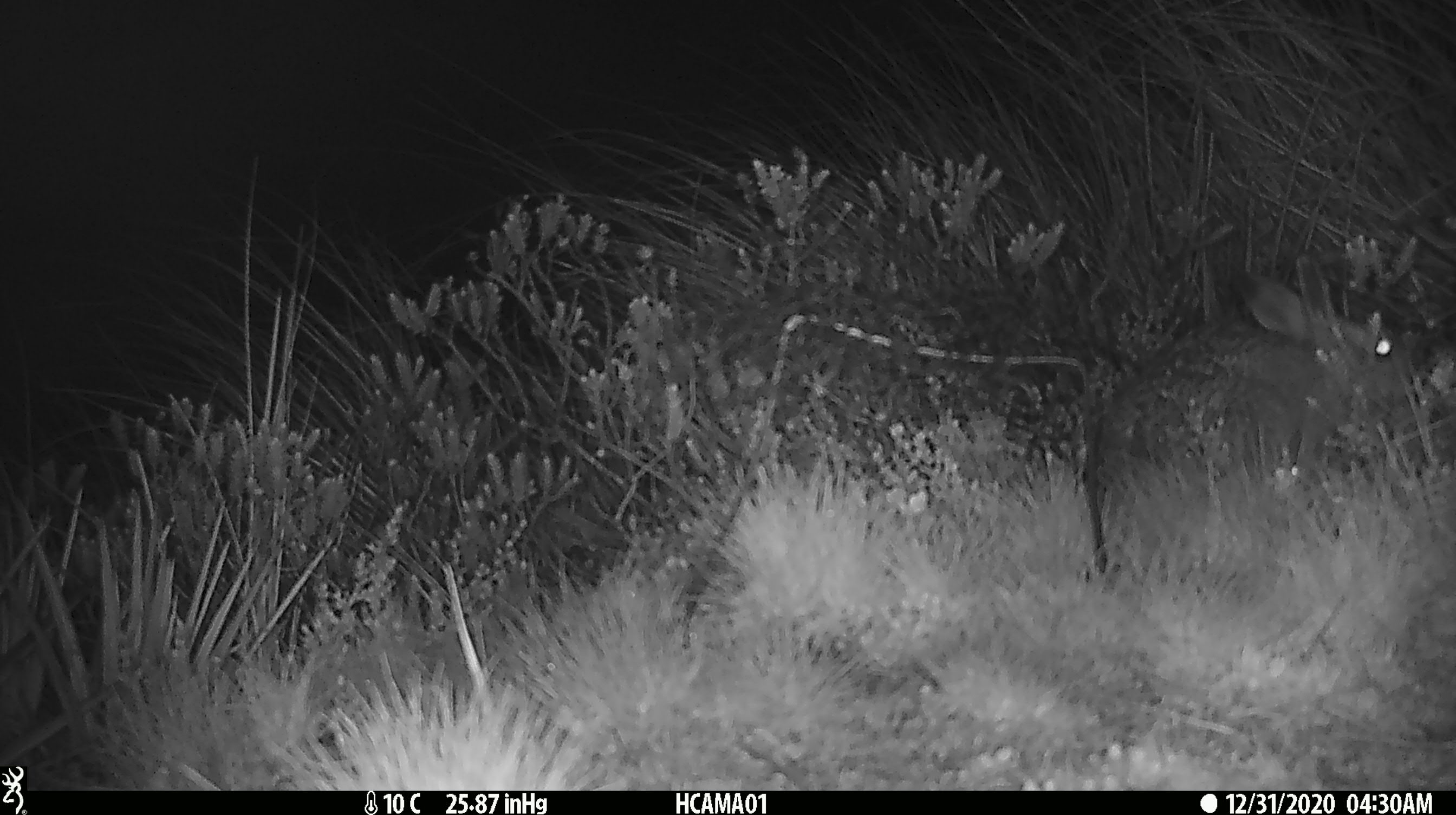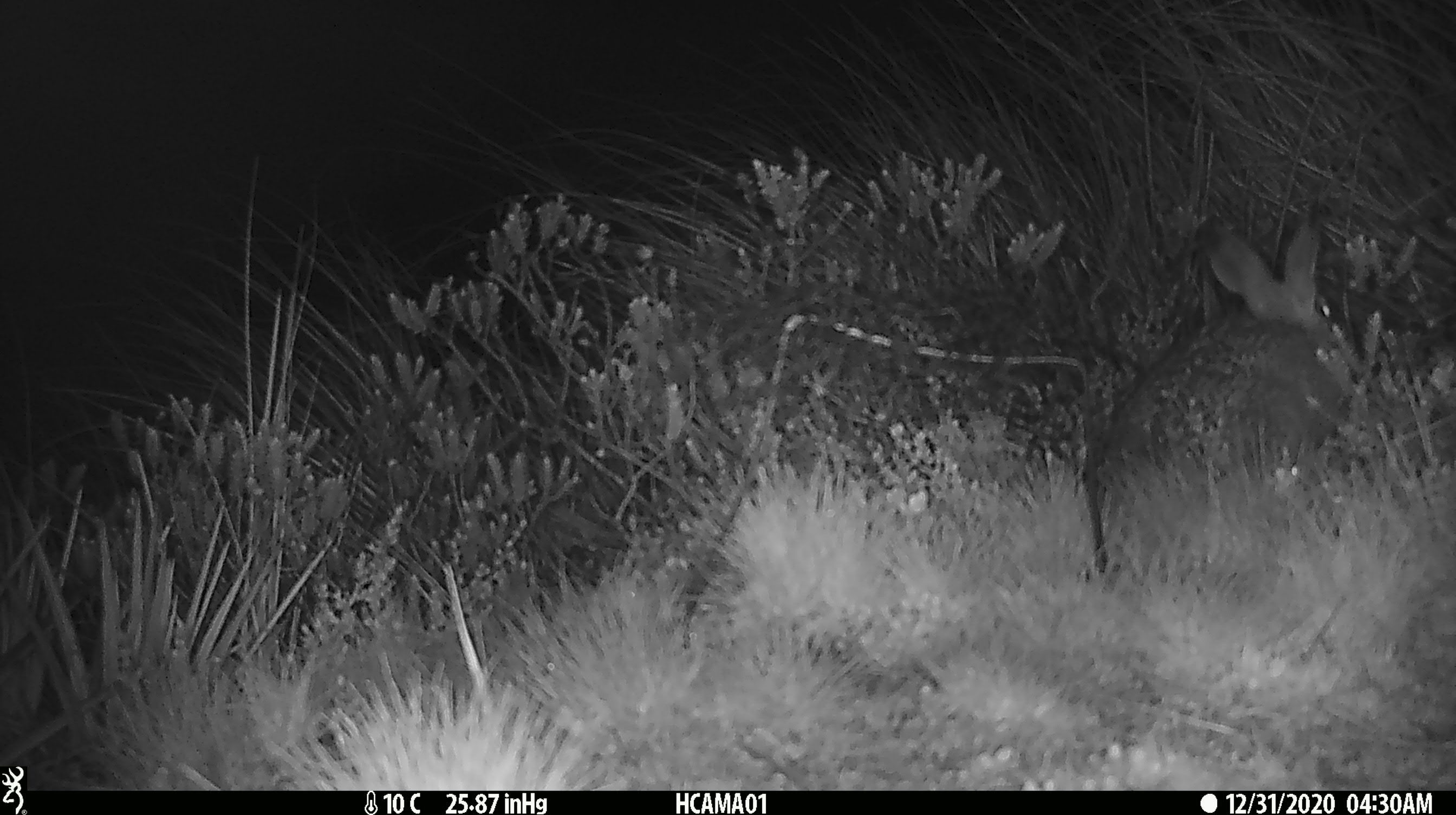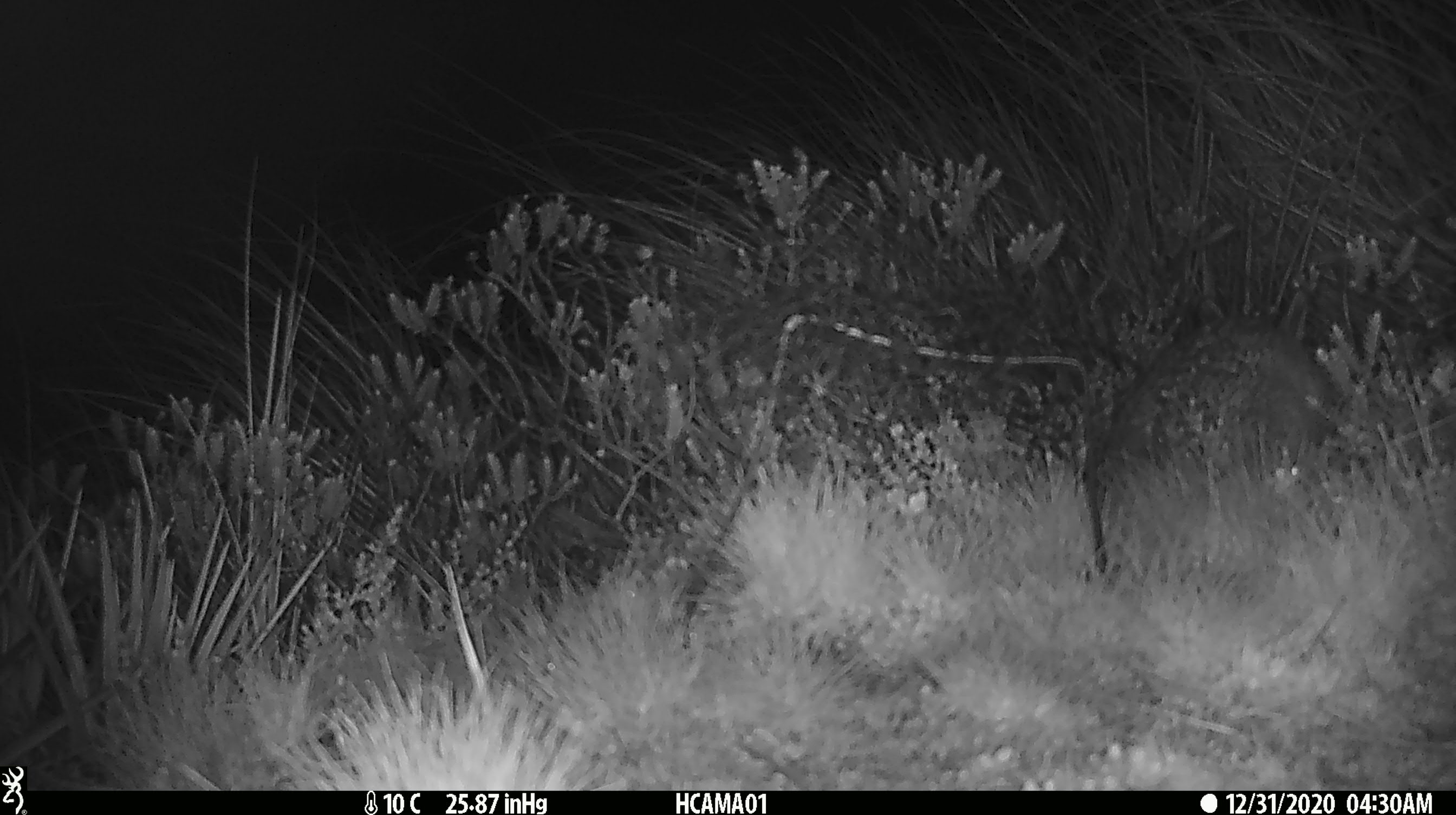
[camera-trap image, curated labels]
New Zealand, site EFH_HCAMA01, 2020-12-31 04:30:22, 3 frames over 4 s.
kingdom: Animalia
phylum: Chordata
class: Mammalia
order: Lagomorpha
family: Leporidae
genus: Oryctolagus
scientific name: Oryctolagus cuniculus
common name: european rabbit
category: rabbit